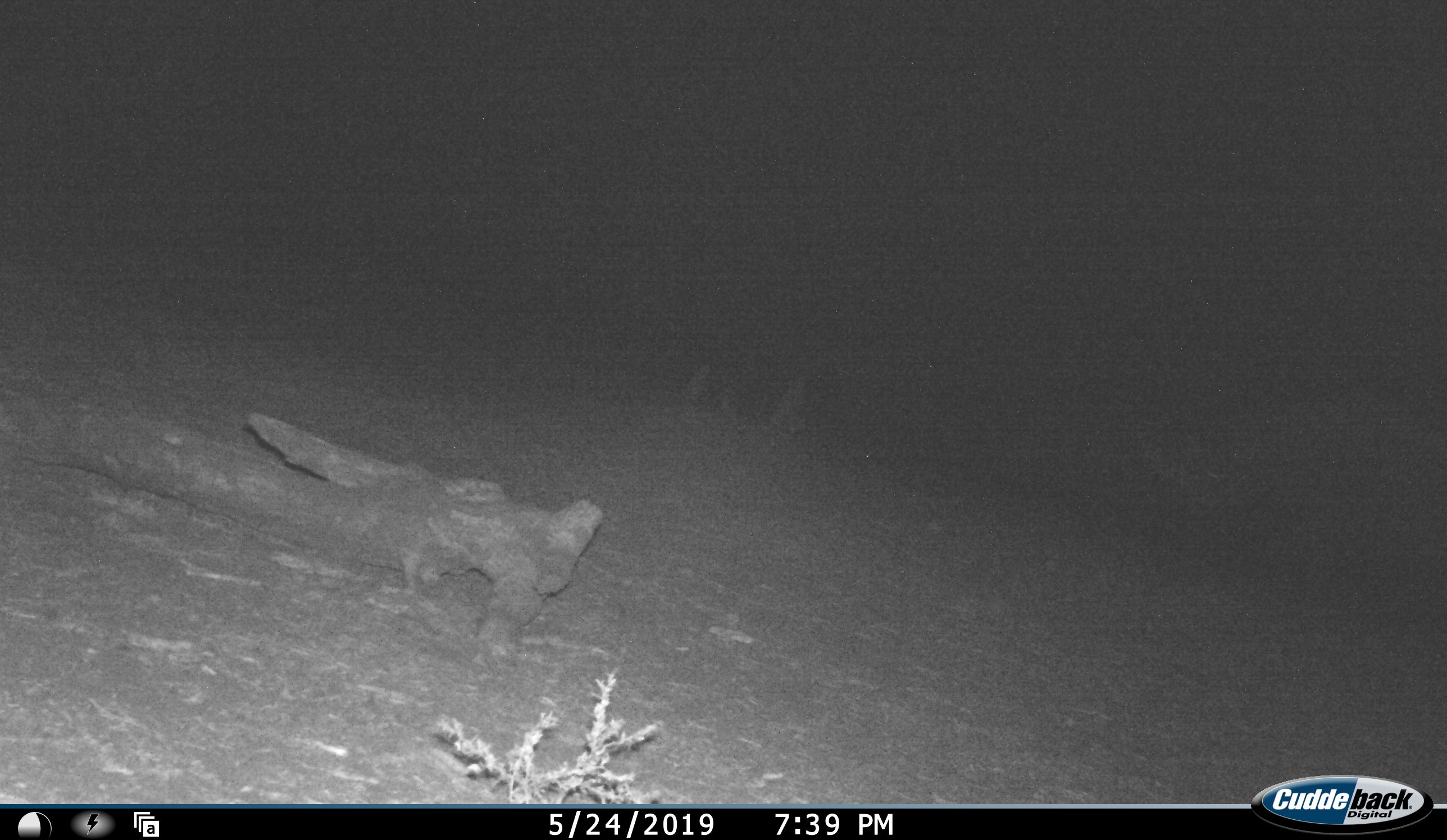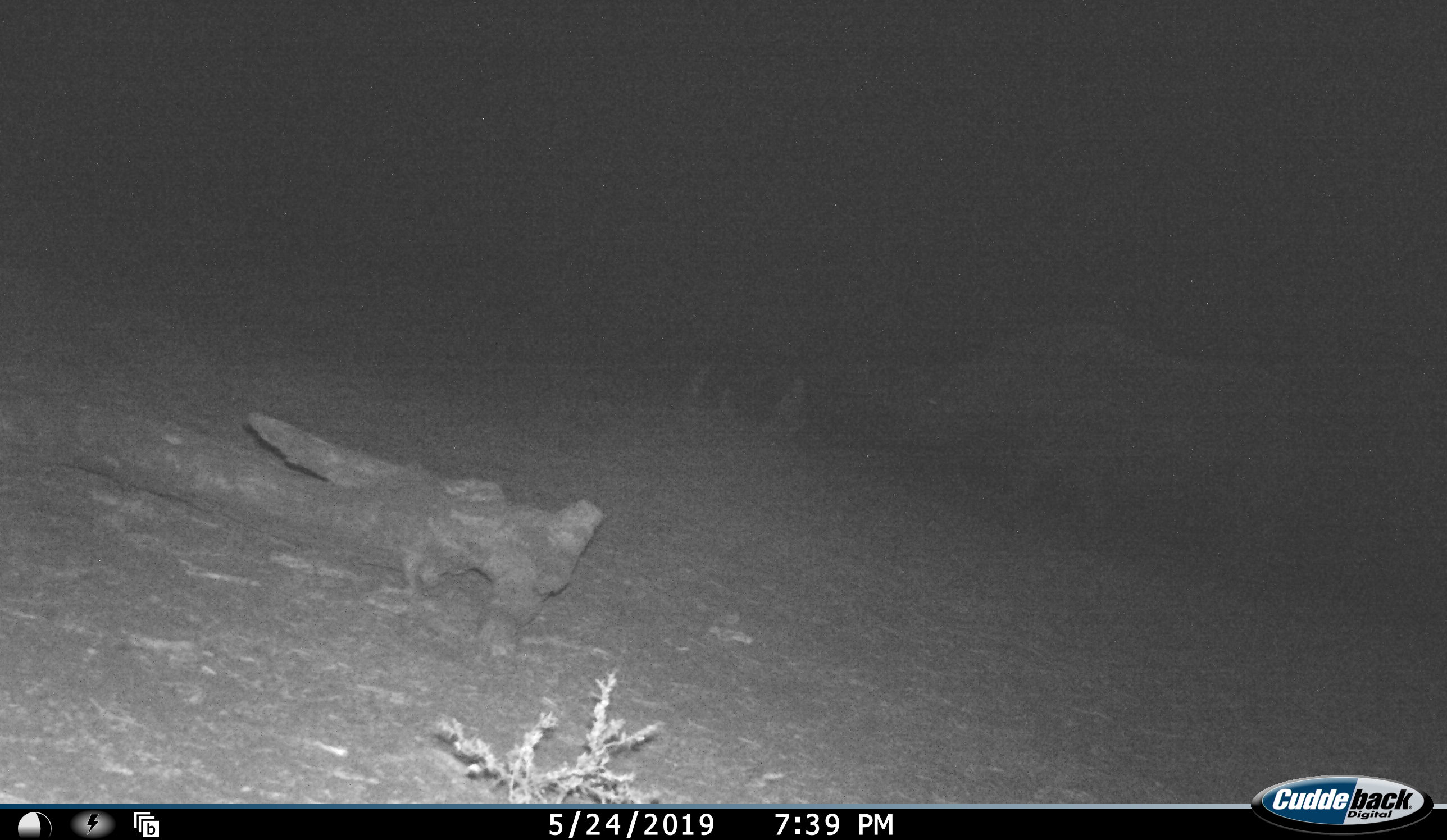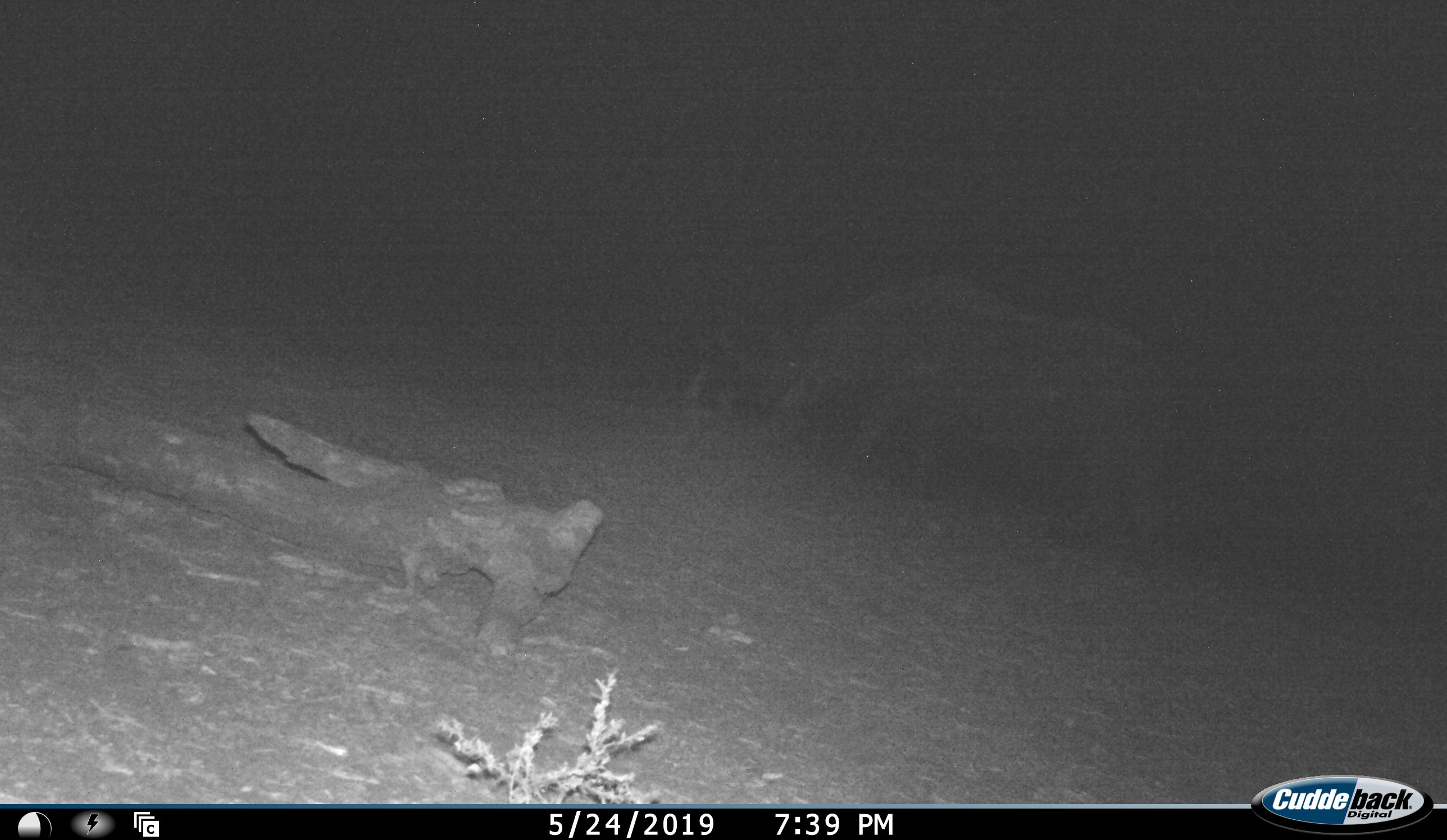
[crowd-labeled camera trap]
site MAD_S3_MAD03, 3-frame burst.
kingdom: Animalia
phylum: Chordata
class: Mammalia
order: Perissodactyla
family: Rhinocerotidae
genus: Ceratotherium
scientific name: Ceratotherium simum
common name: white rhinoceros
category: rhinoceroswhite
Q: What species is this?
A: Rhinoceroswhite (white rhinoceros) (Ceratotherium simum).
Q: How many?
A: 1.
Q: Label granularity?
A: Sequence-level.